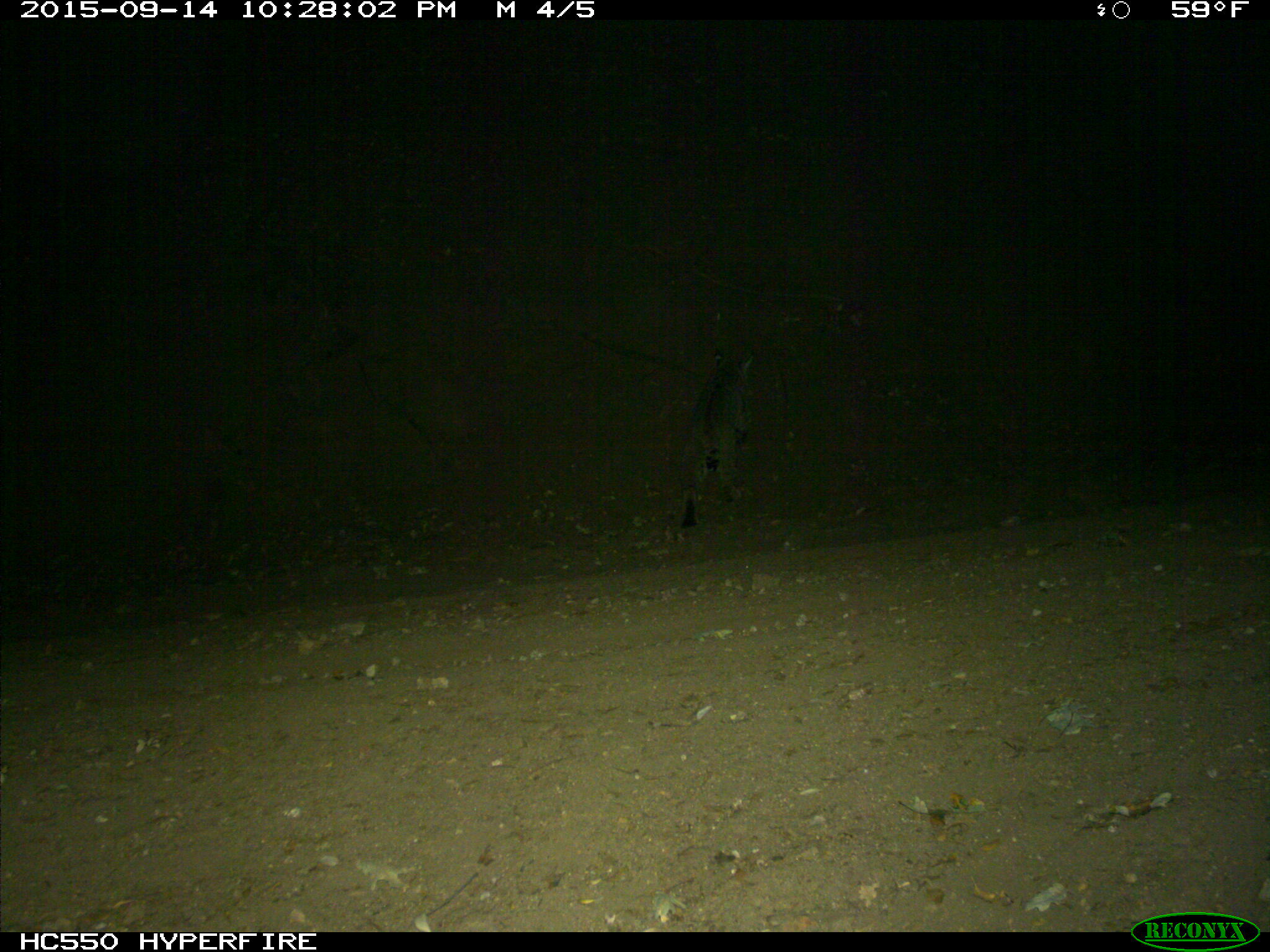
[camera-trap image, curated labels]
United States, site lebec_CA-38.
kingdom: Animalia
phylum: Chordata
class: Mammalia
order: Carnivora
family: Felidae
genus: Lynx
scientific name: Lynx rufus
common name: bobcat